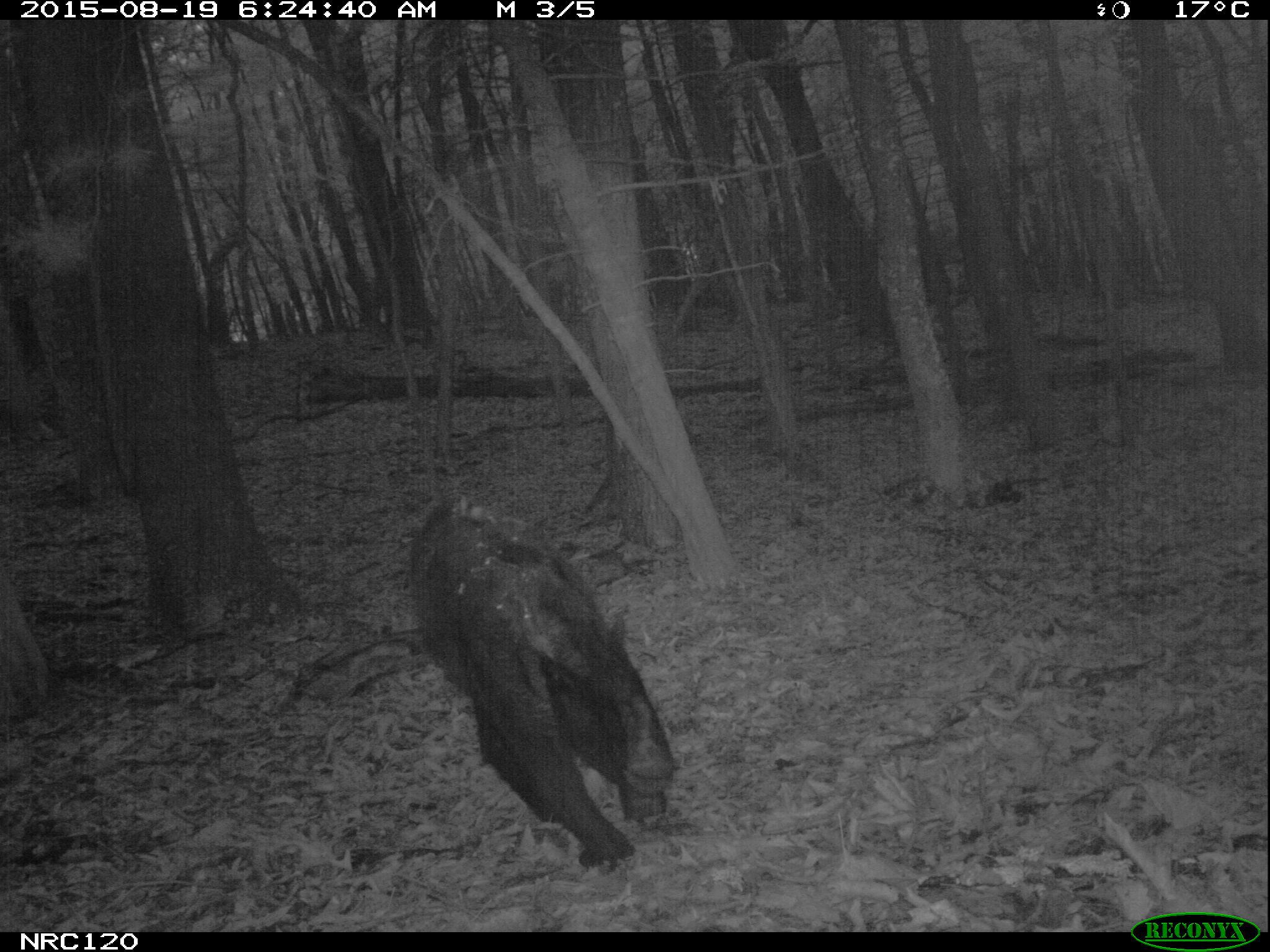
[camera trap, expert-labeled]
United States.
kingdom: Animalia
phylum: Chordata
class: Mammalia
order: Carnivora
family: Ursidae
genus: Ursus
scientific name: Ursus americanus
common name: american black bear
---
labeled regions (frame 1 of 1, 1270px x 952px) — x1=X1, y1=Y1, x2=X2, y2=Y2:
American Black Bear: x1=381, y1=486, x2=668, y2=890